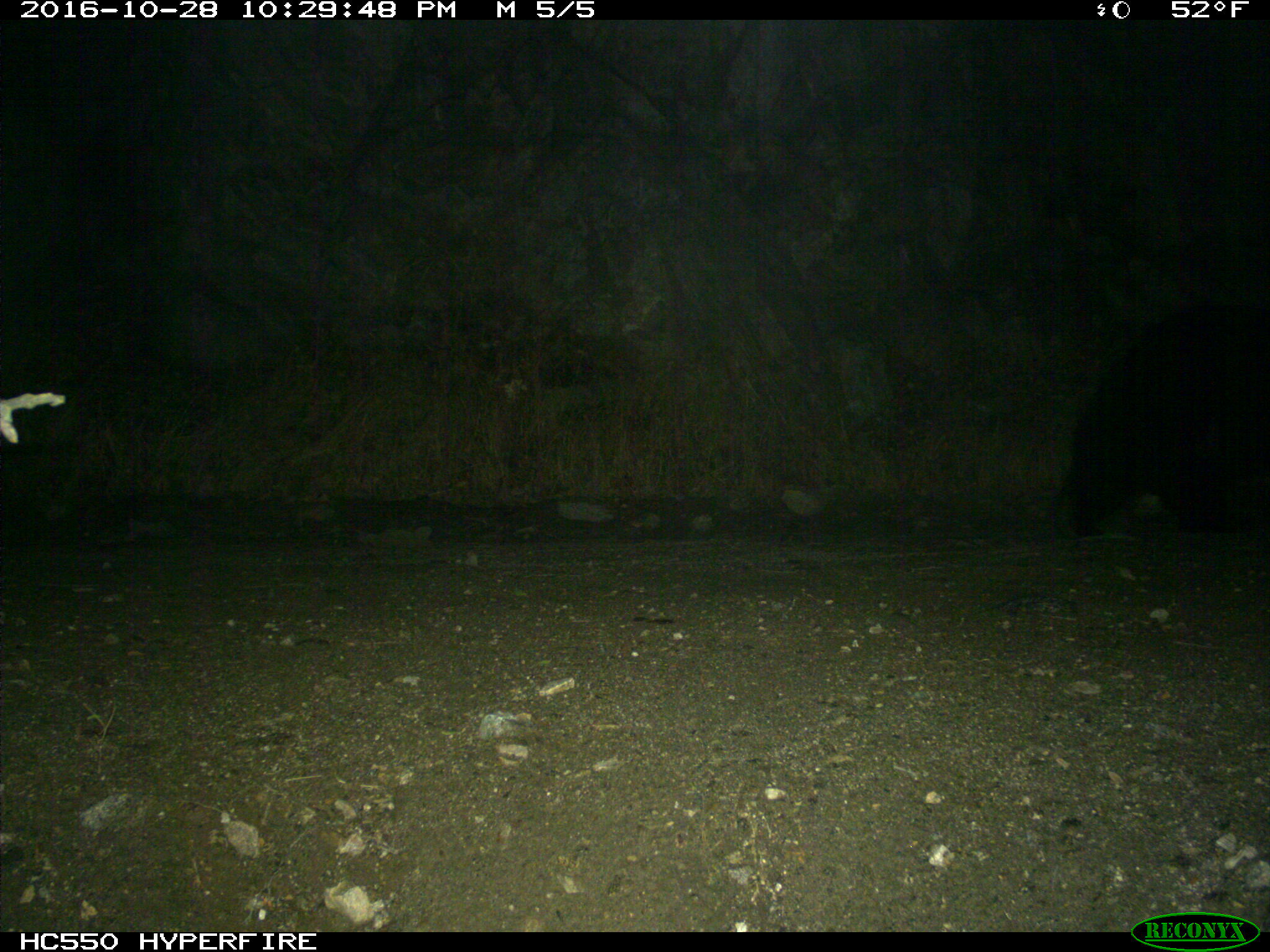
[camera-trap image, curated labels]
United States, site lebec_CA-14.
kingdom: Animalia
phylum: Chordata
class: Mammalia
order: Carnivora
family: Ursidae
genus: Ursus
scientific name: Ursus americanus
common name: american black bear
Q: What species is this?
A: Ursus americanus (american black bear).